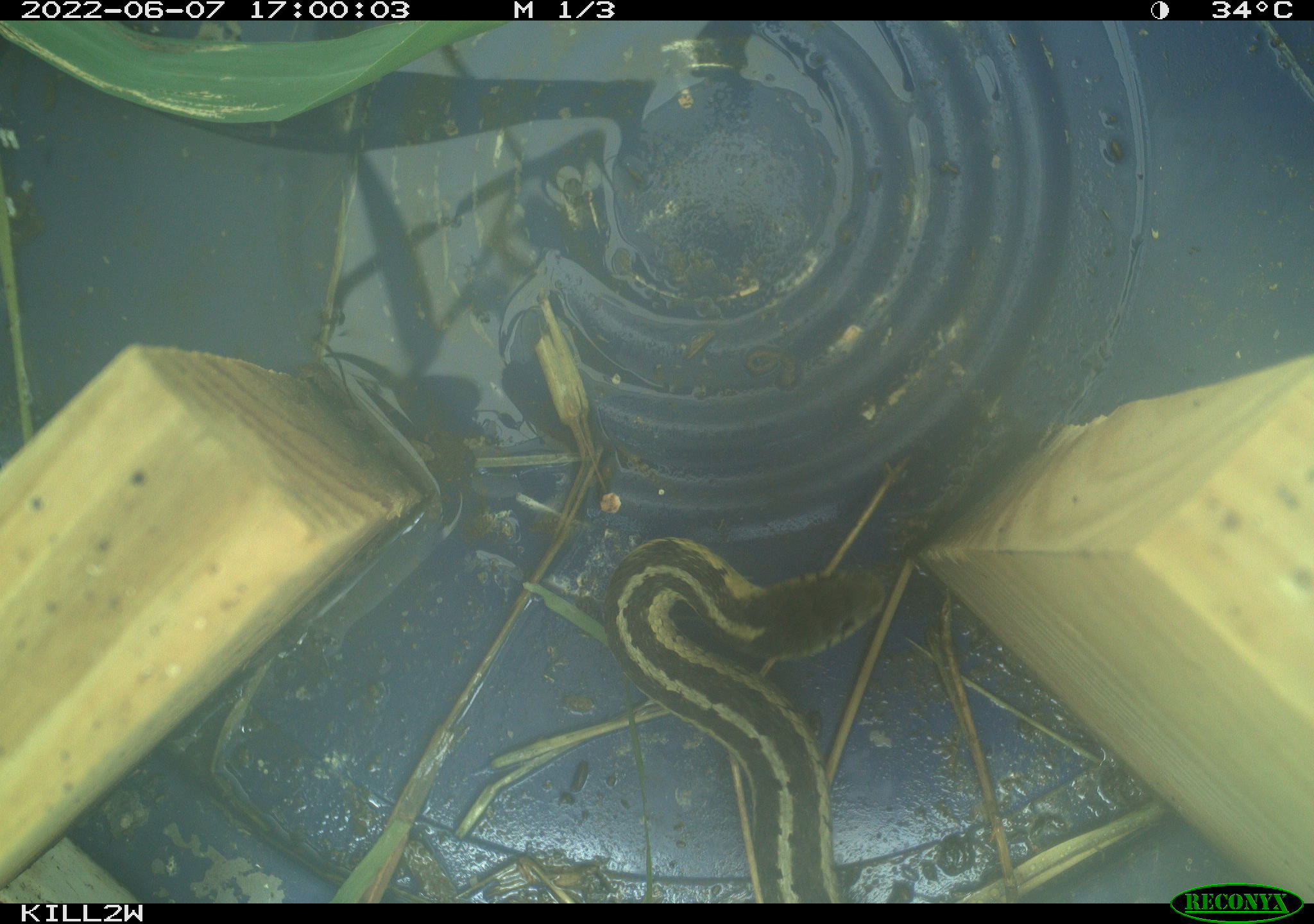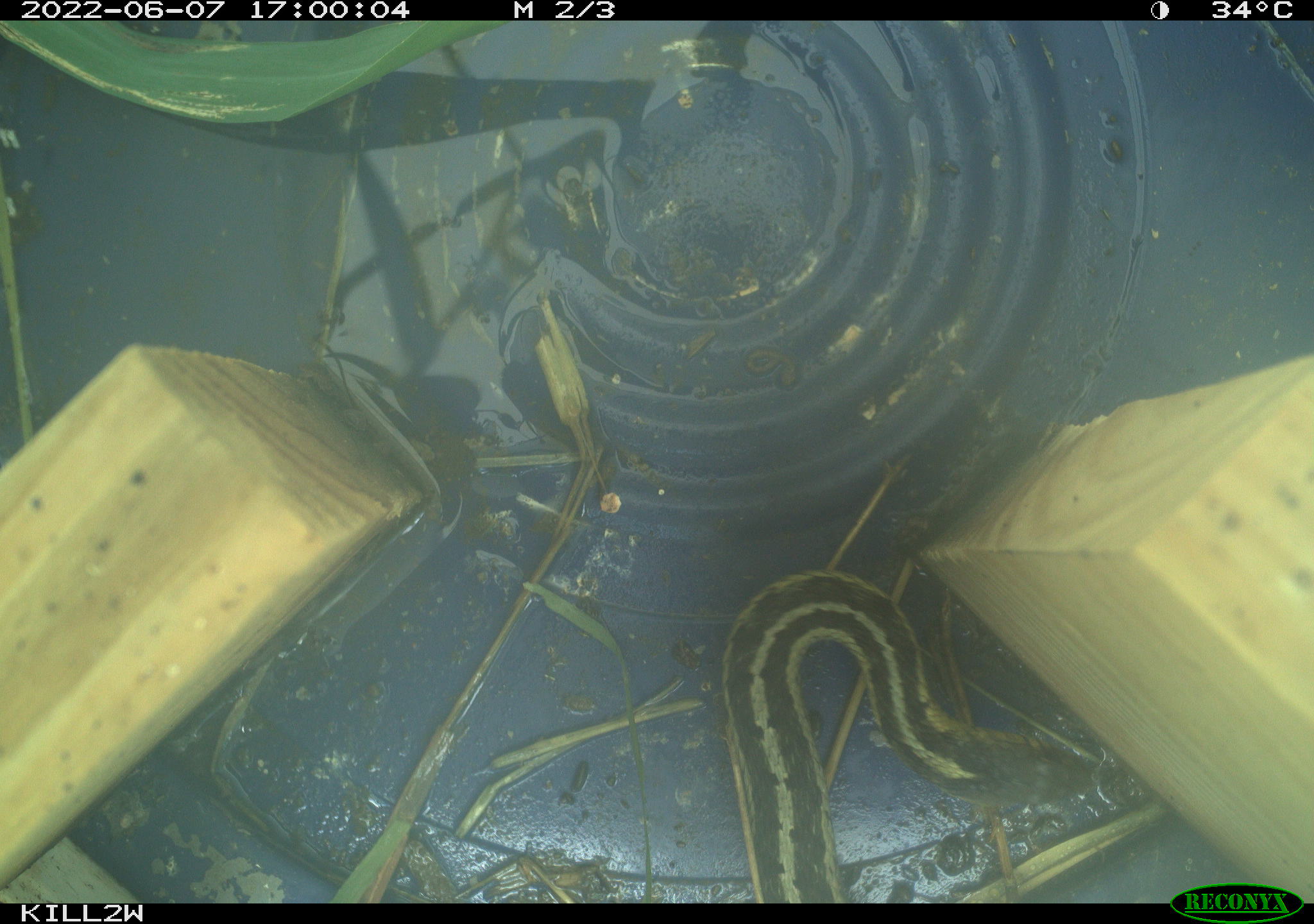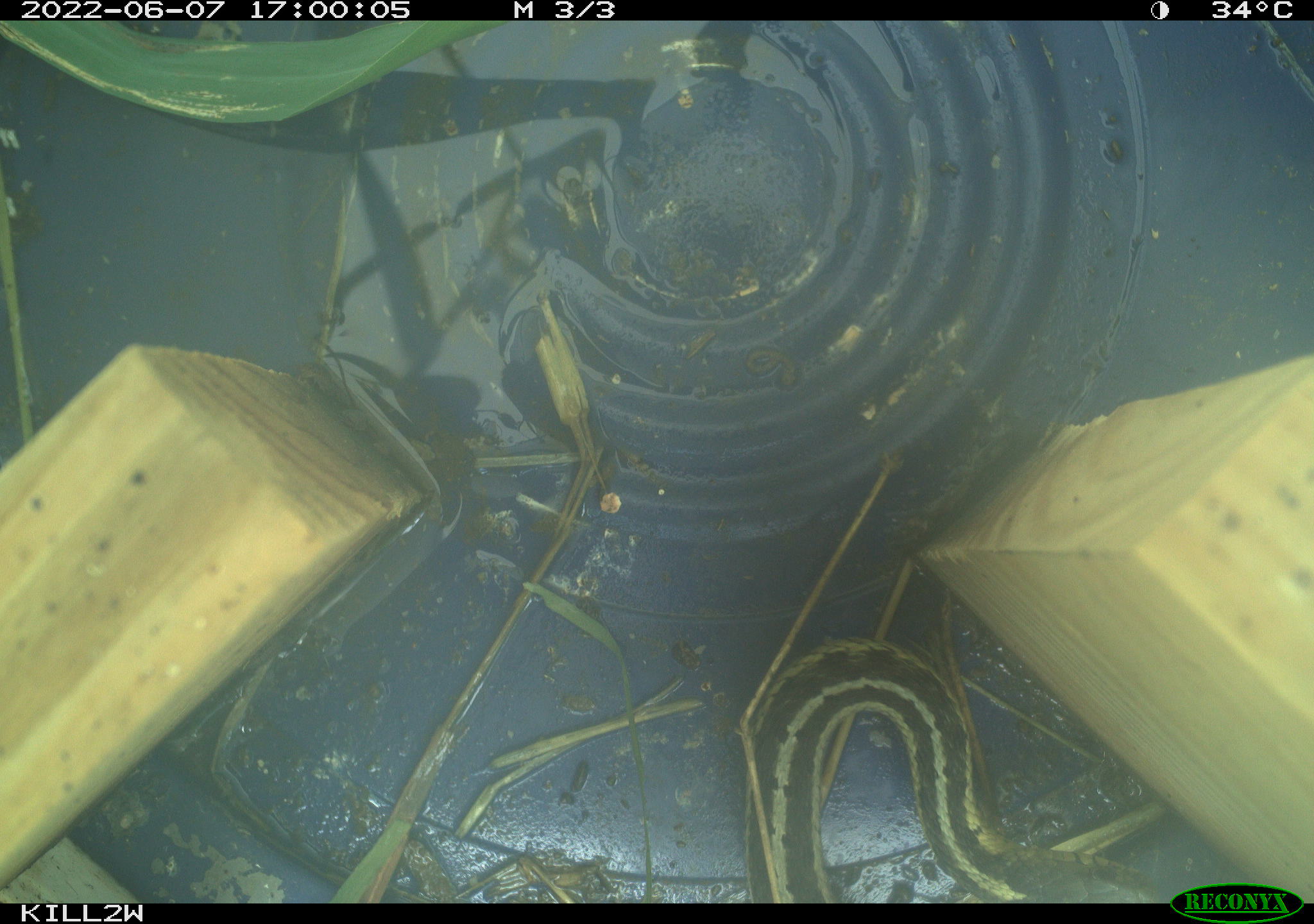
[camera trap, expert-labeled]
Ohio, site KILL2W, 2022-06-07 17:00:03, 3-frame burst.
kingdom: Animalia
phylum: Chordata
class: Reptilia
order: Squamata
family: Colubridae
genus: Thamnophis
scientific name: Thamnophis sirtalis sirtalis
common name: eastern gartersnake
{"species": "eastern gartersnake (Thamnophis sirtalis sirtalis)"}